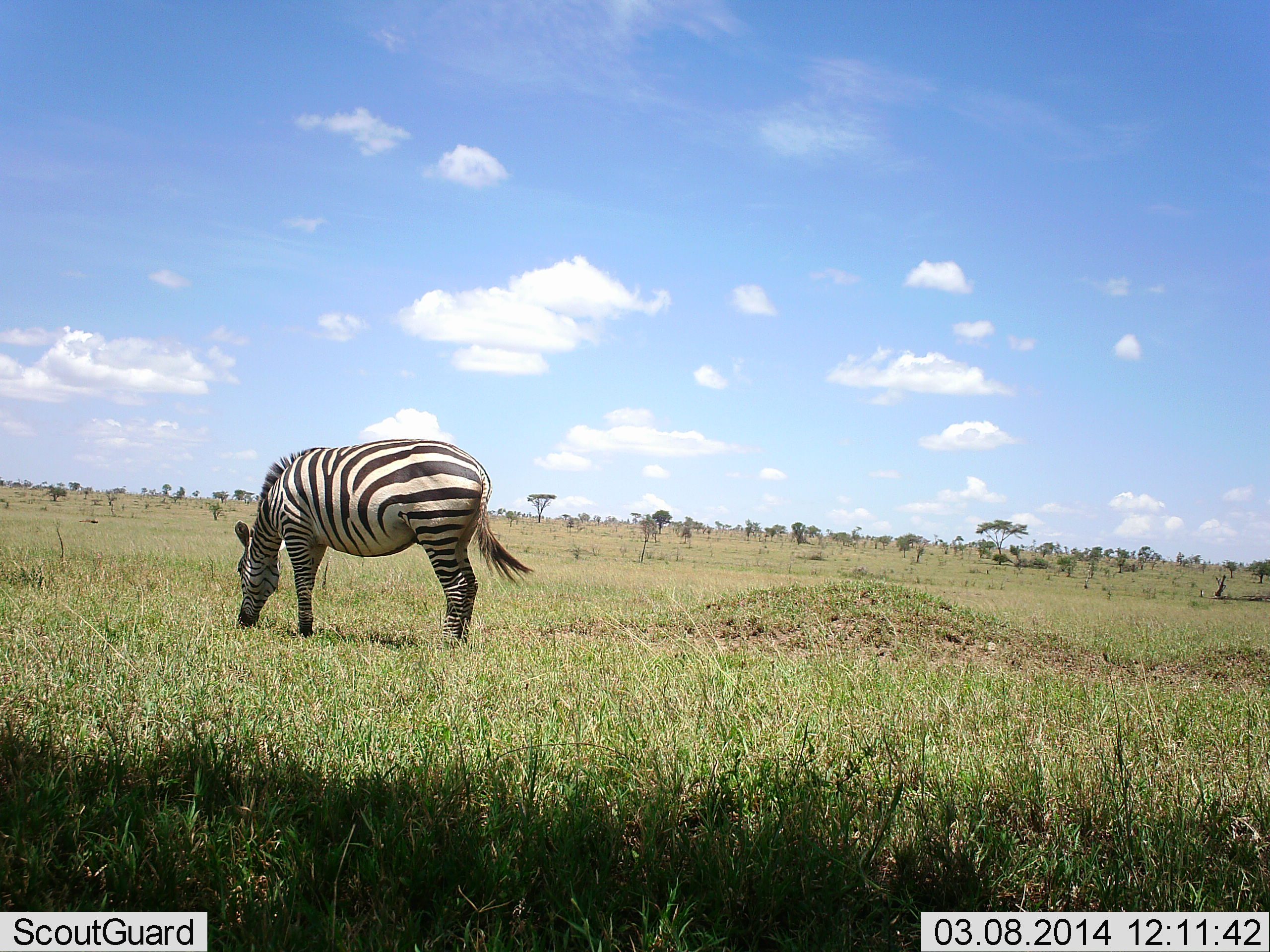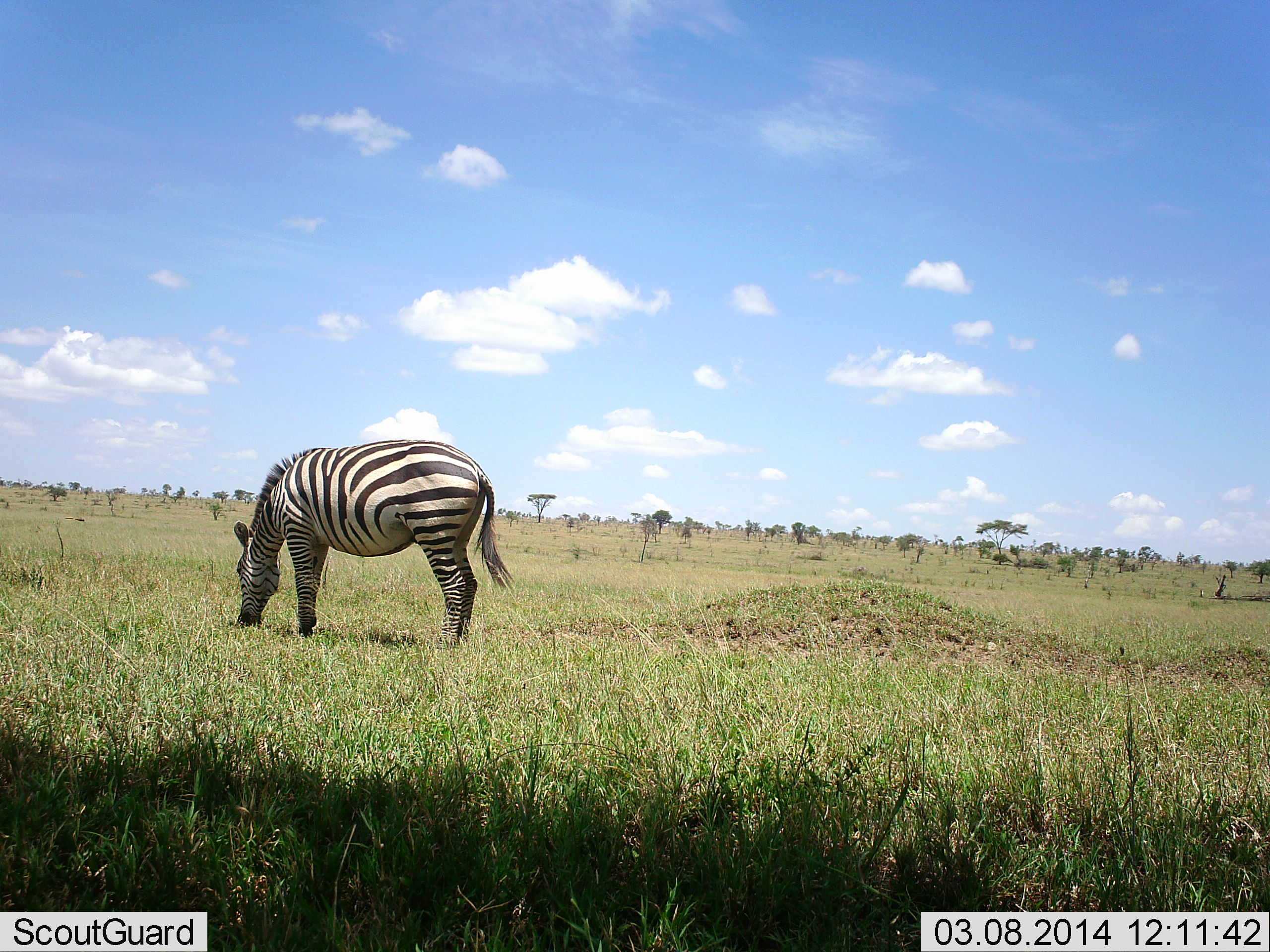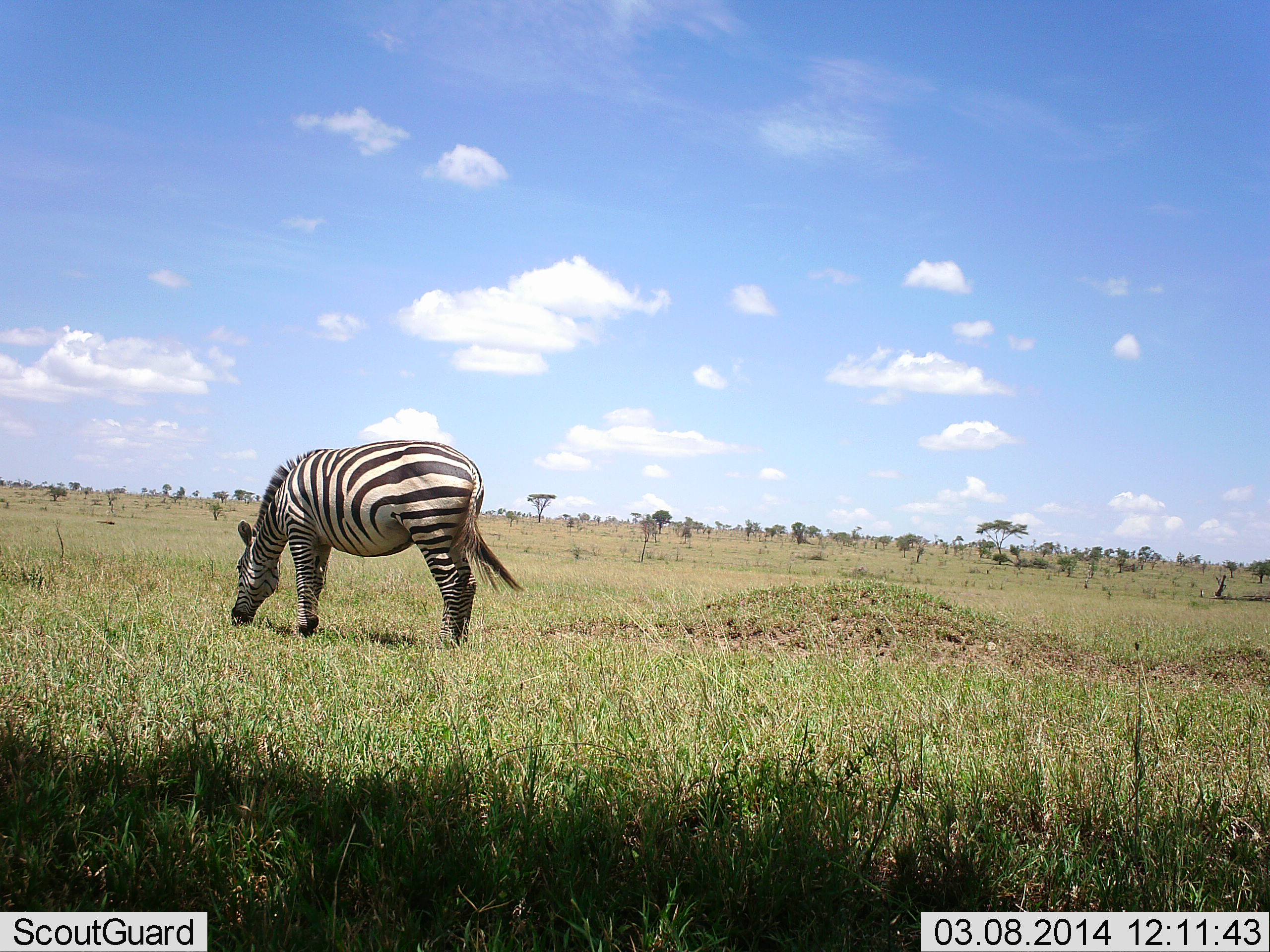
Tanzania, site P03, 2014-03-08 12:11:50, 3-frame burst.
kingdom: Animalia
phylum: Chordata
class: Mammalia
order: Perissodactyla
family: Equidae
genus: Equus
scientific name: Equus quagga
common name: plains zebra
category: zebra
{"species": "zebra (plains zebra) (Equus quagga)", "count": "1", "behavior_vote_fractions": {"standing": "30%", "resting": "0%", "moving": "0%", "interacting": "0%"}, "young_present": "0%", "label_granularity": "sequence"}